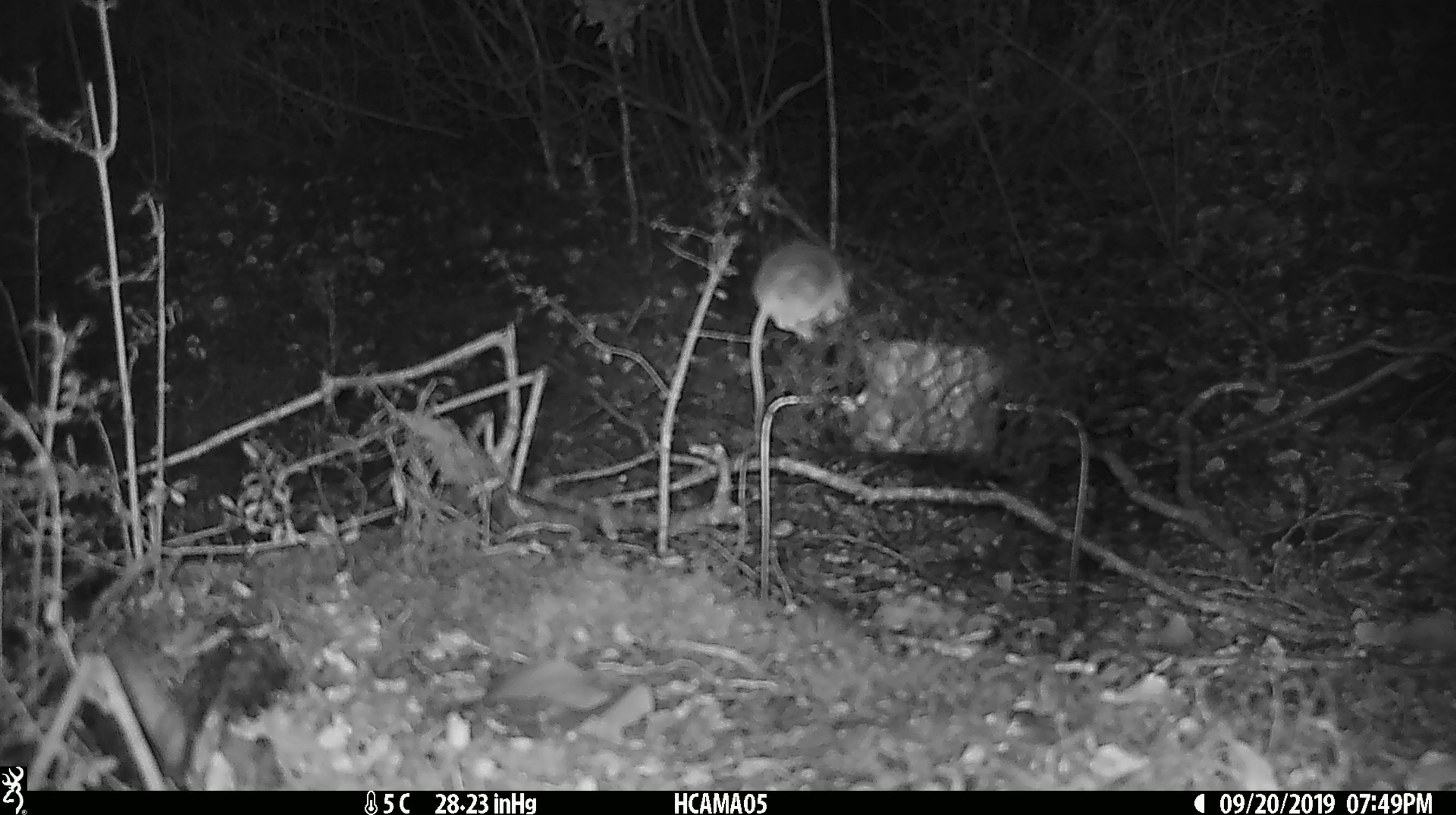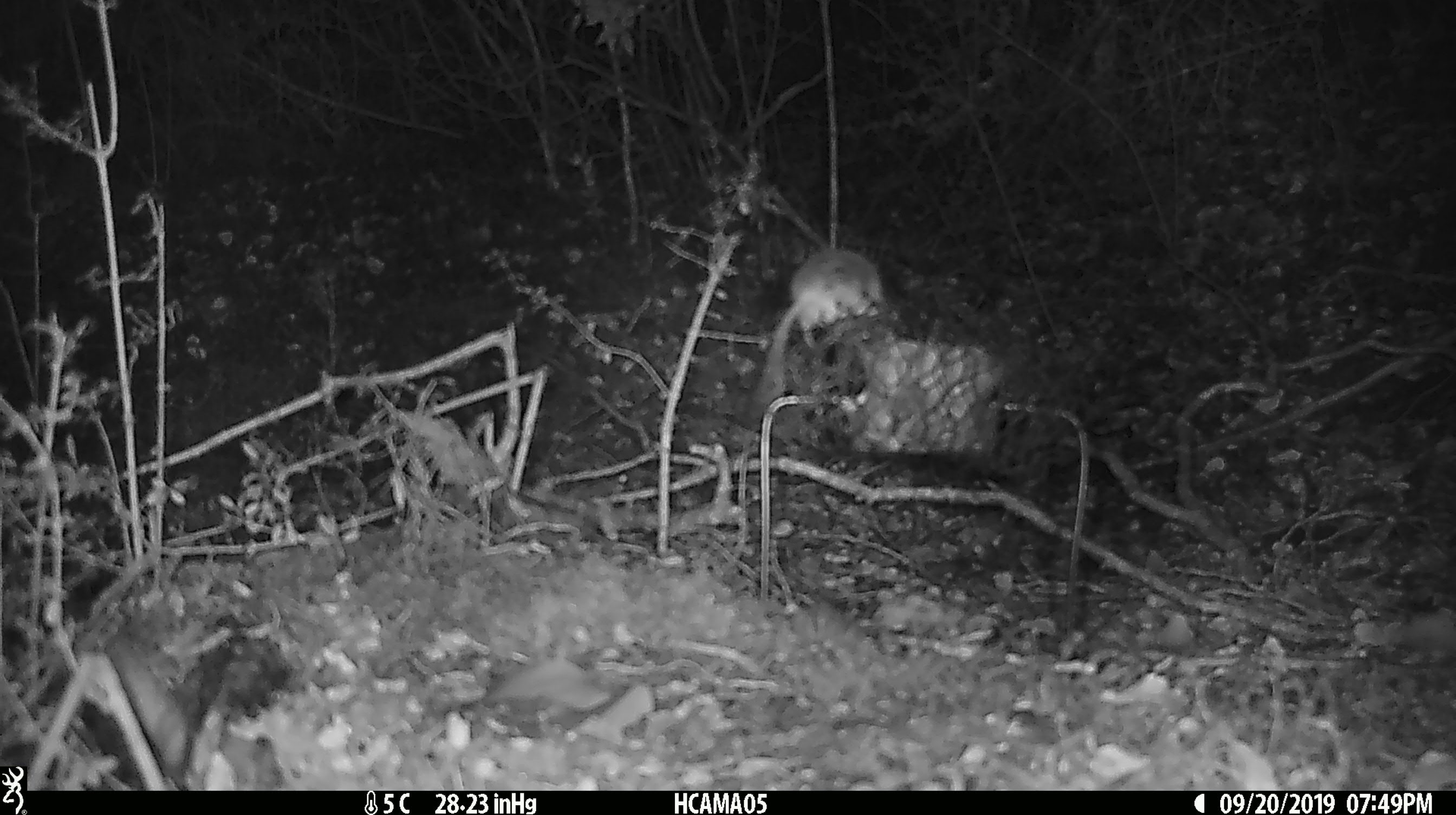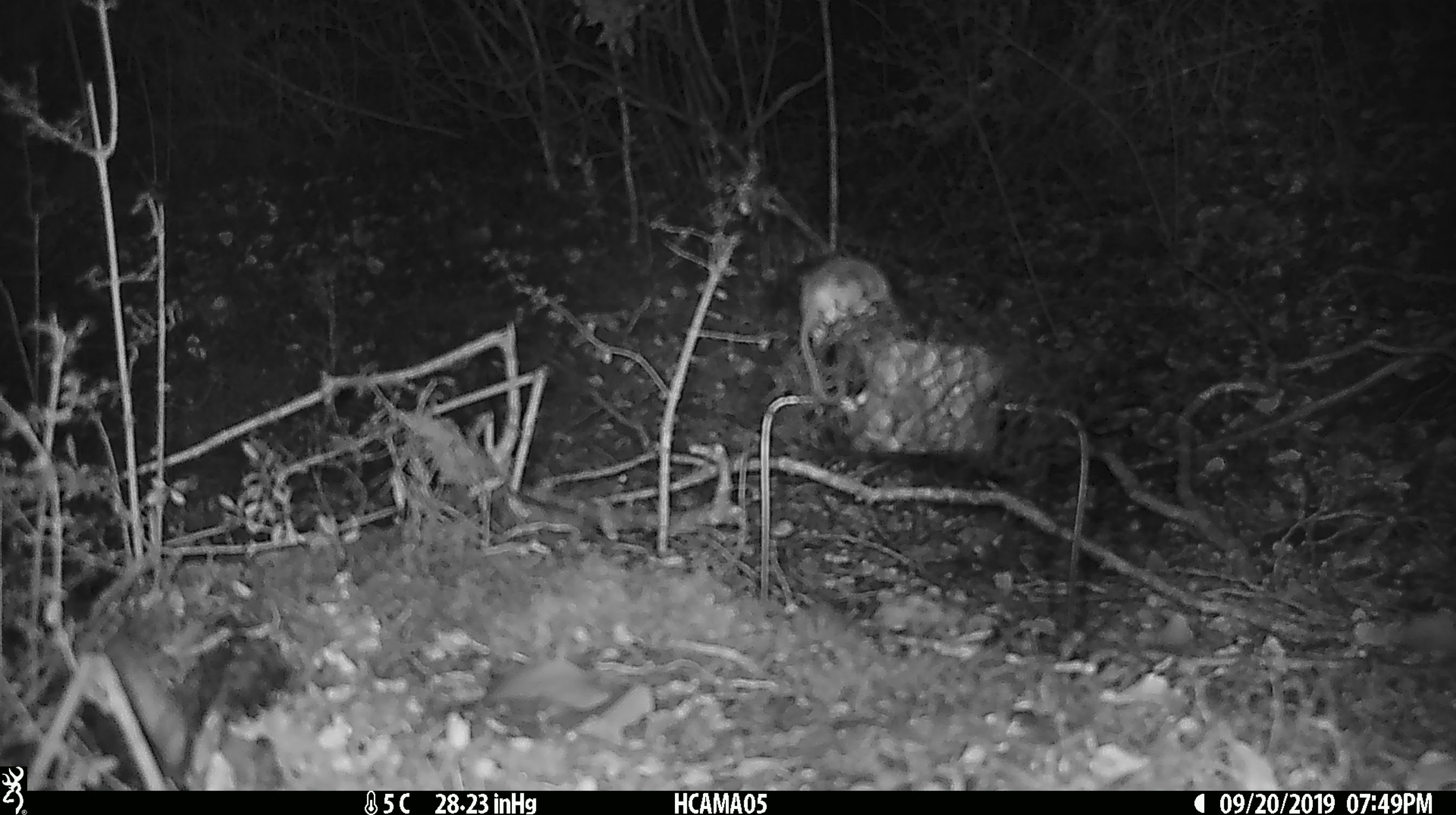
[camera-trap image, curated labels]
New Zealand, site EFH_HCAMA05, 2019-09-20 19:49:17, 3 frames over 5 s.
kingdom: Animalia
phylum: Chordata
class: Mammalia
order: Rodentia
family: Muridae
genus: Mus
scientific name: Mus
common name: mouse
Mouse (Mus).